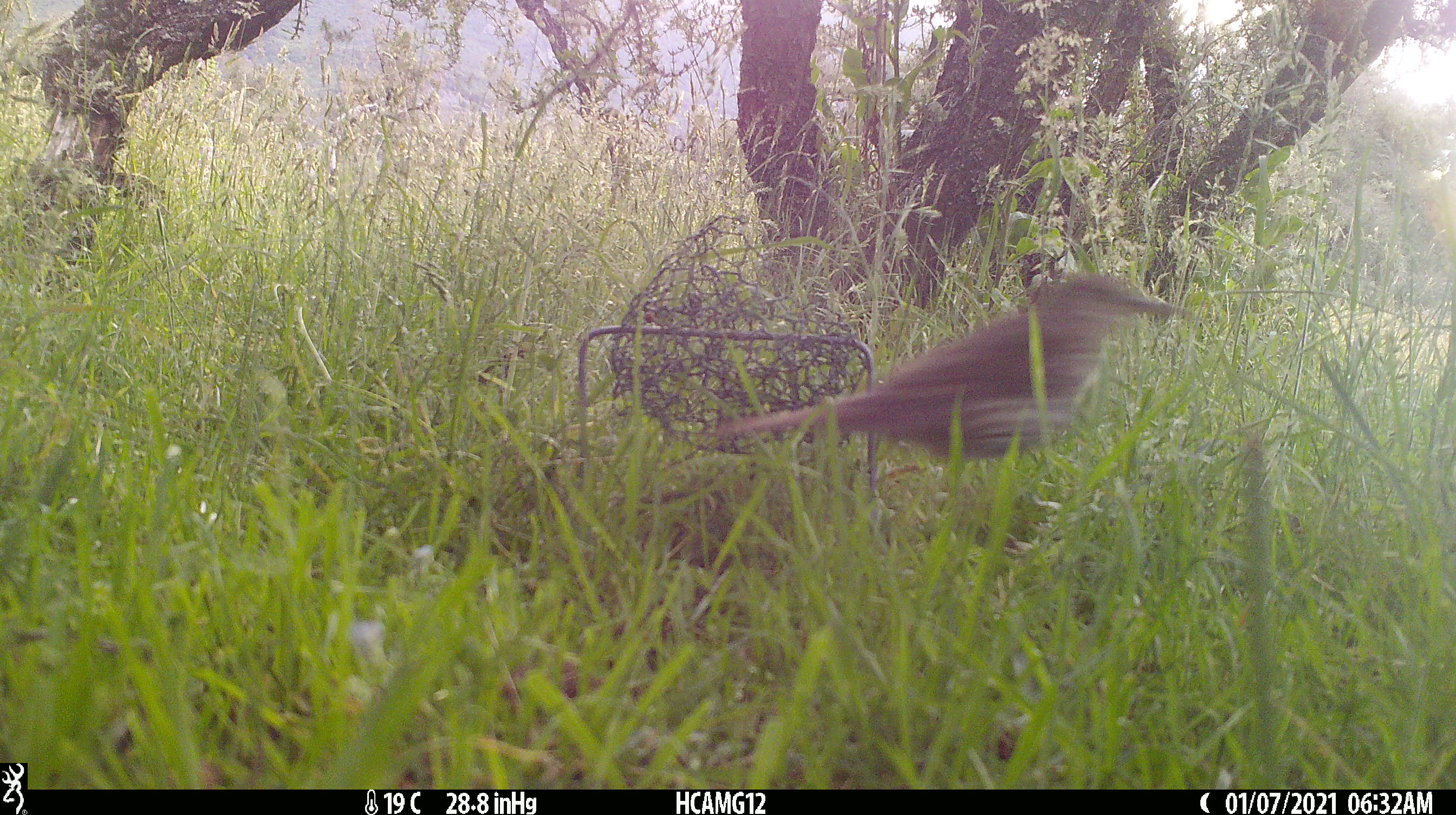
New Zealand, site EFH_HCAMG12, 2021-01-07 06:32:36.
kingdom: Animalia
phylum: Chordata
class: Aves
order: Passeriformes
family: Turdidae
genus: Turdus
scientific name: Turdus philomelos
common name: song thrush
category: thrush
Thrush (song thrush) (Turdus philomelos).